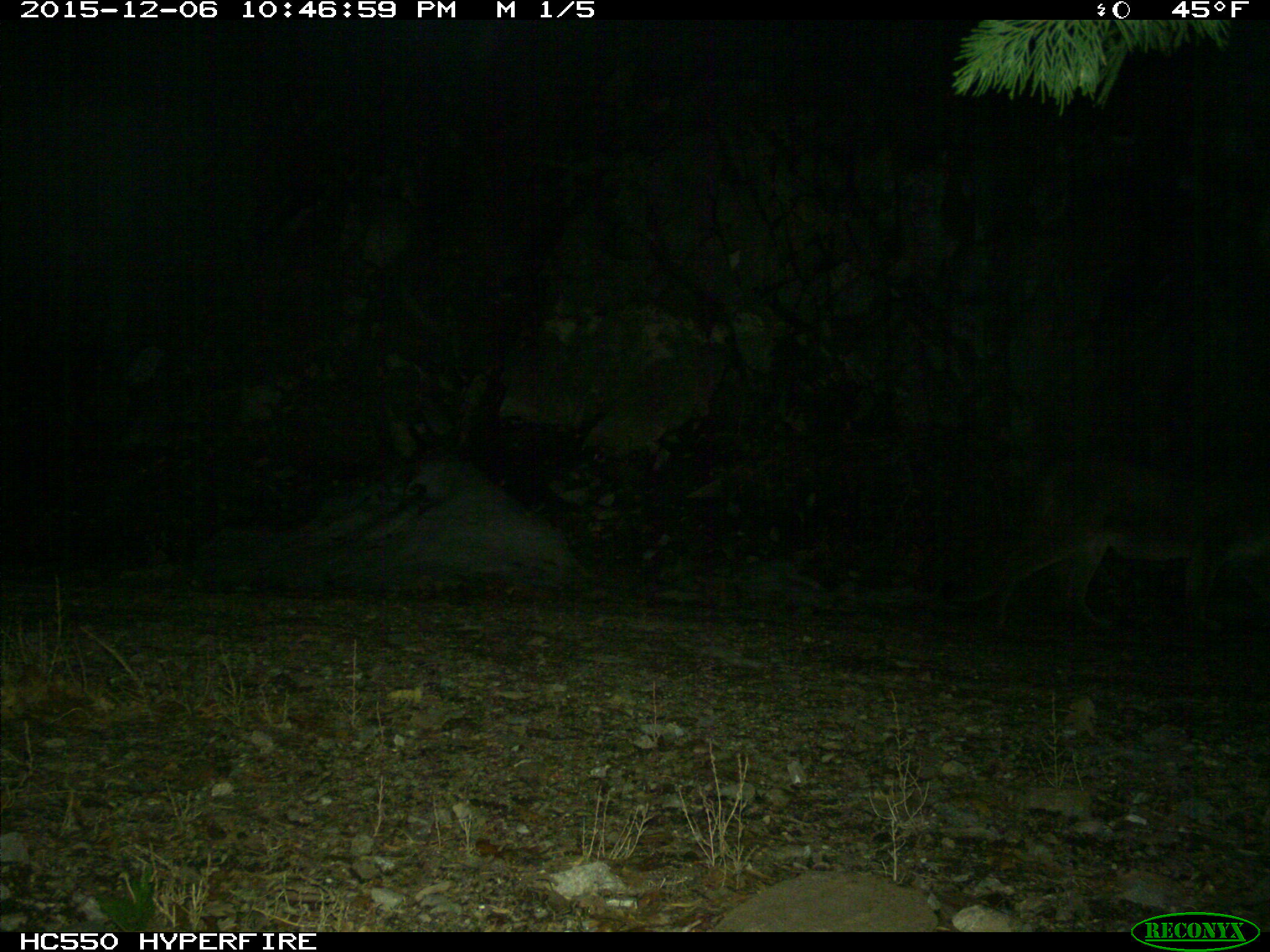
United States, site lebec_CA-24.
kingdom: Animalia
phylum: Chordata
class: Mammalia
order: Carnivora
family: Felidae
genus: Puma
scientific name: Puma concolor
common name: mountain lion